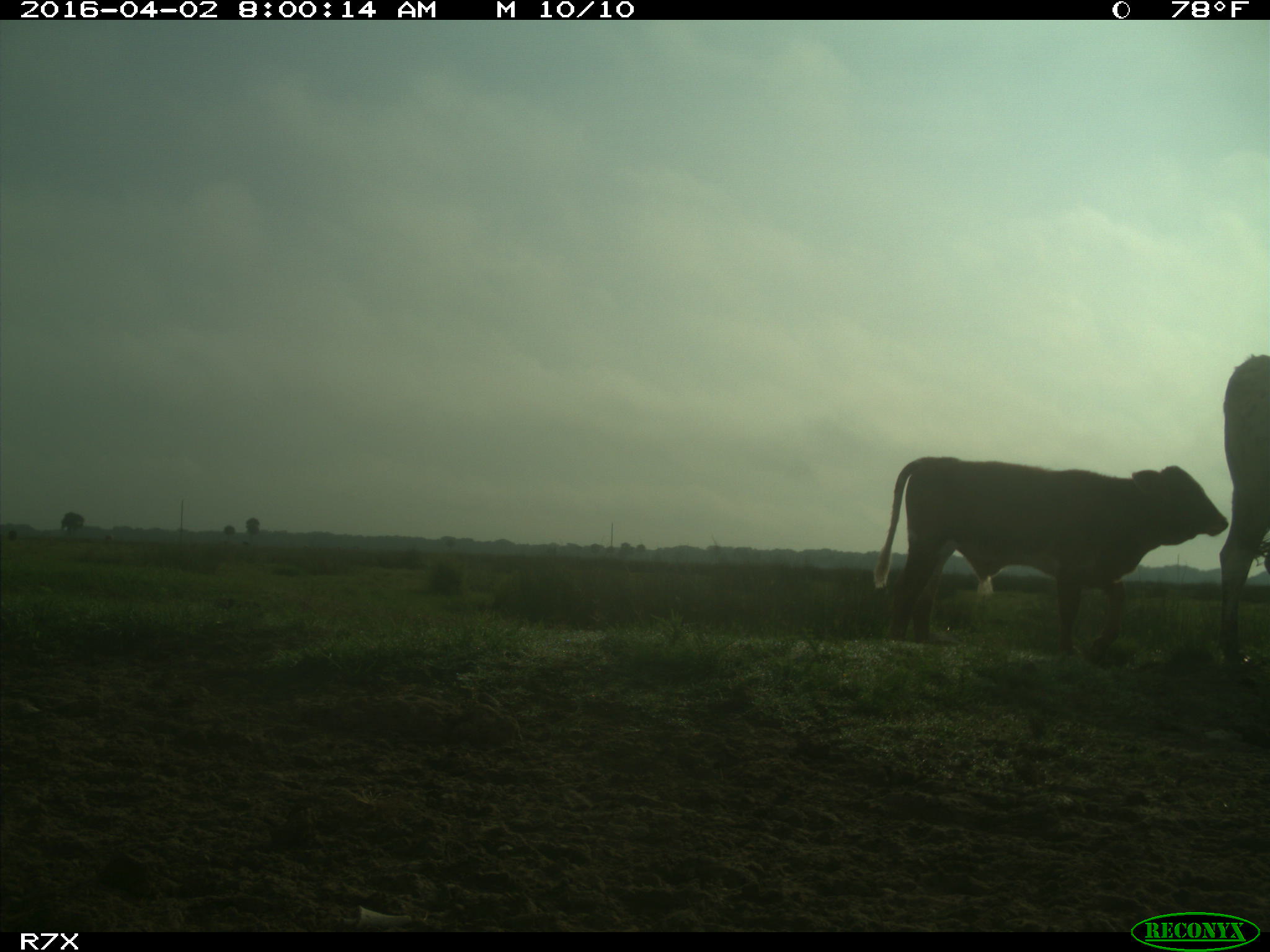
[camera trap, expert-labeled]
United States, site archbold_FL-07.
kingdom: Animalia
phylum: Chordata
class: Mammalia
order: Artiodactyla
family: Bovidae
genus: Bos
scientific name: Bos taurus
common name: domestic cow